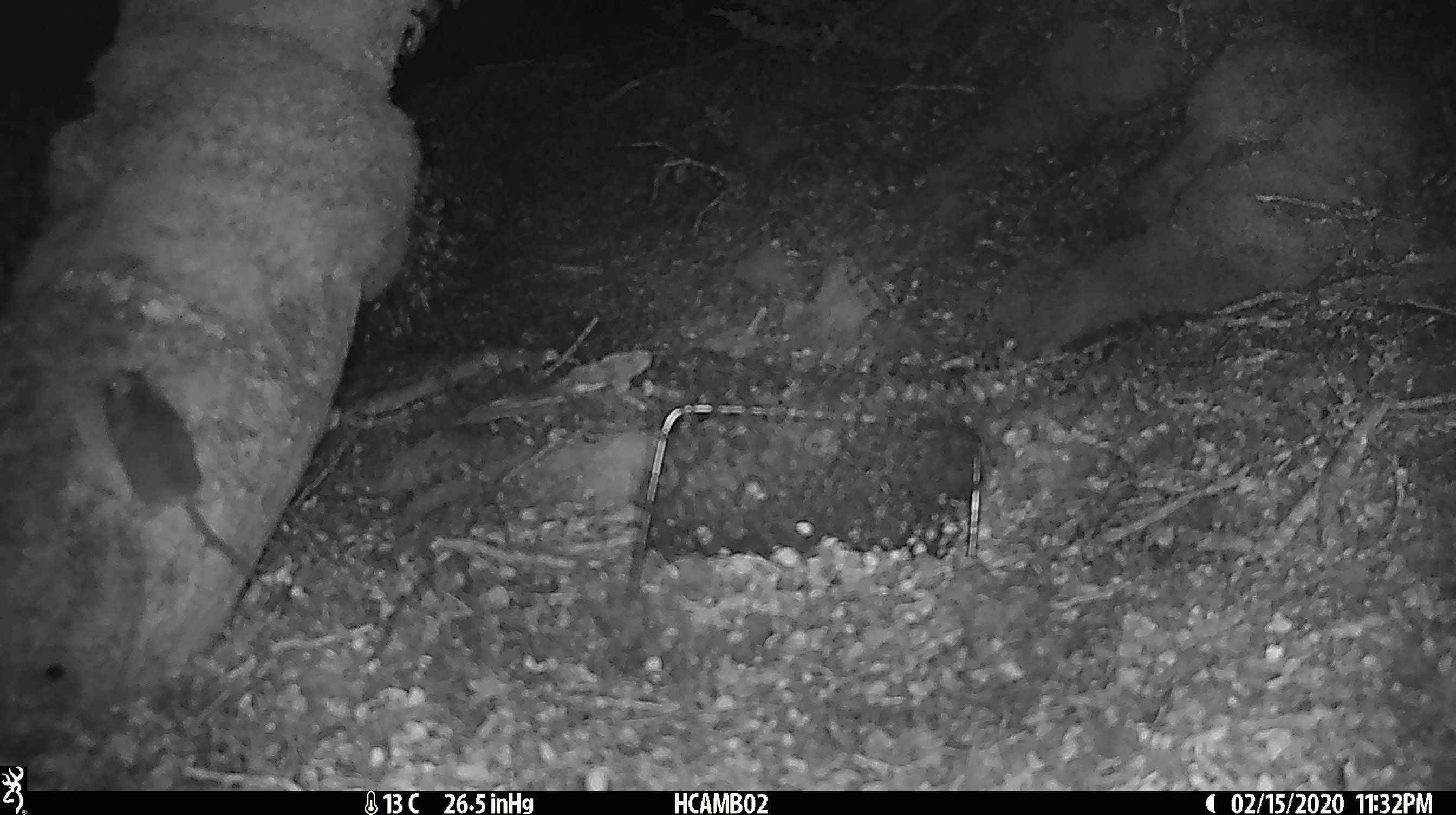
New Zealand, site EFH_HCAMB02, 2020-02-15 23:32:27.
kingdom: Animalia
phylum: Chordata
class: Mammalia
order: Rodentia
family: Muridae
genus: Mus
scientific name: Mus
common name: mouse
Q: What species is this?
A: Mouse (Mus).